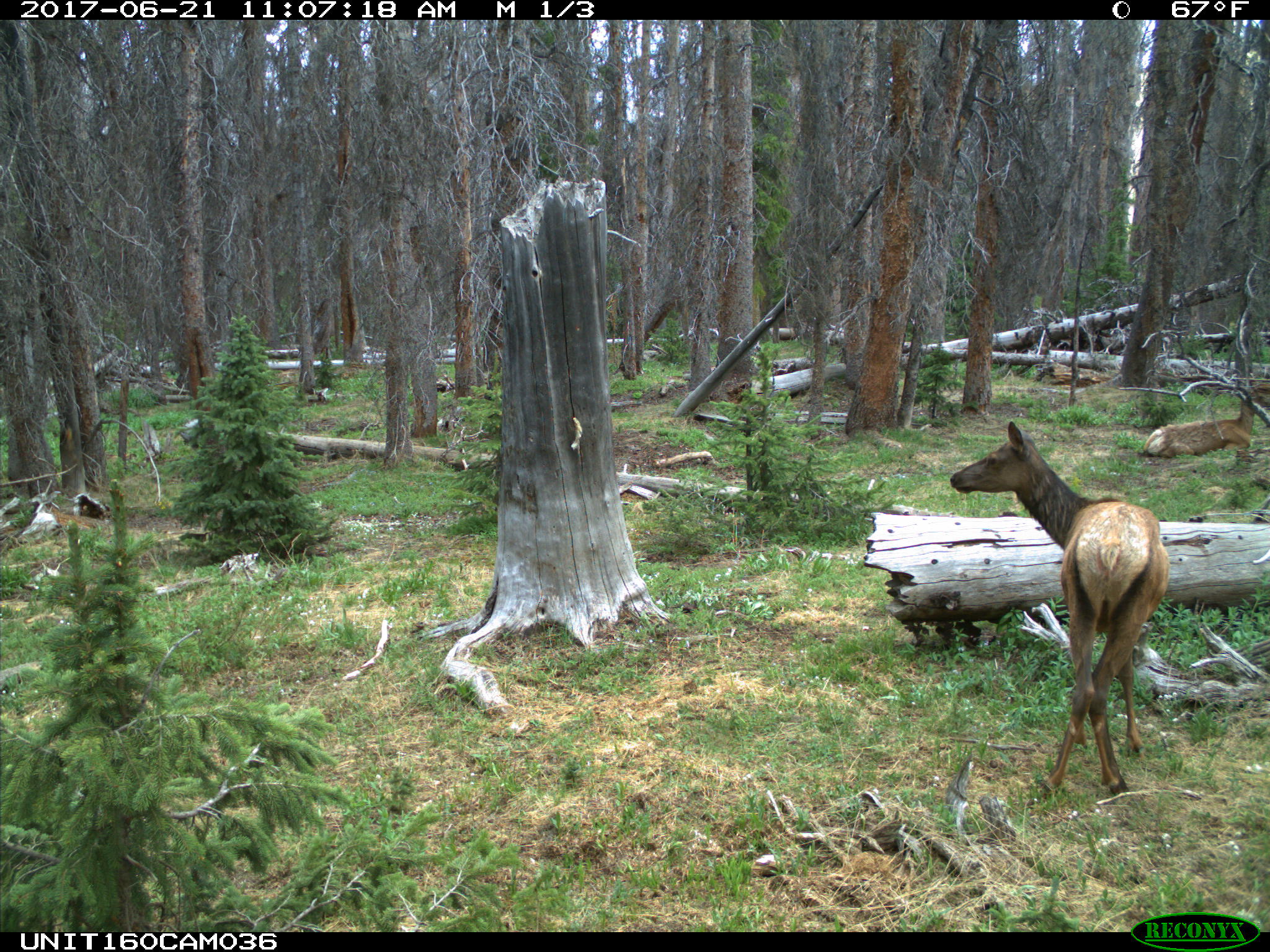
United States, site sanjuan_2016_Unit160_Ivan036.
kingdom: Animalia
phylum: Chordata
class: Mammalia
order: Artiodactyla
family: Cervidae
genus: Cervus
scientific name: Cervus elaphus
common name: red deer